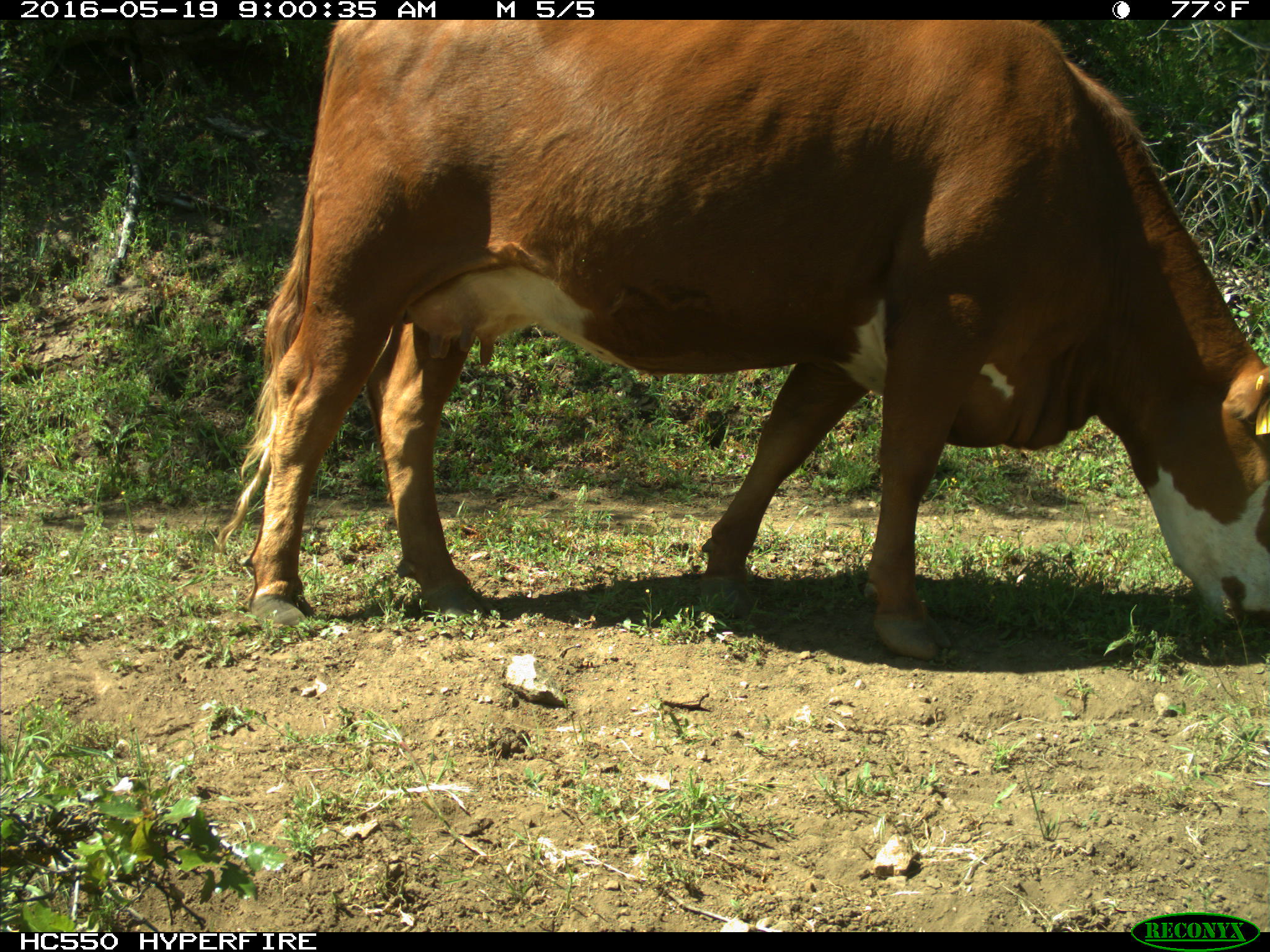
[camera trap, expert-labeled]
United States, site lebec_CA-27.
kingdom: Animalia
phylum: Chordata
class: Mammalia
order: Artiodactyla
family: Bovidae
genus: Bos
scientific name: Bos taurus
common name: domestic cow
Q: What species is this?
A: Bos taurus (domestic cow).